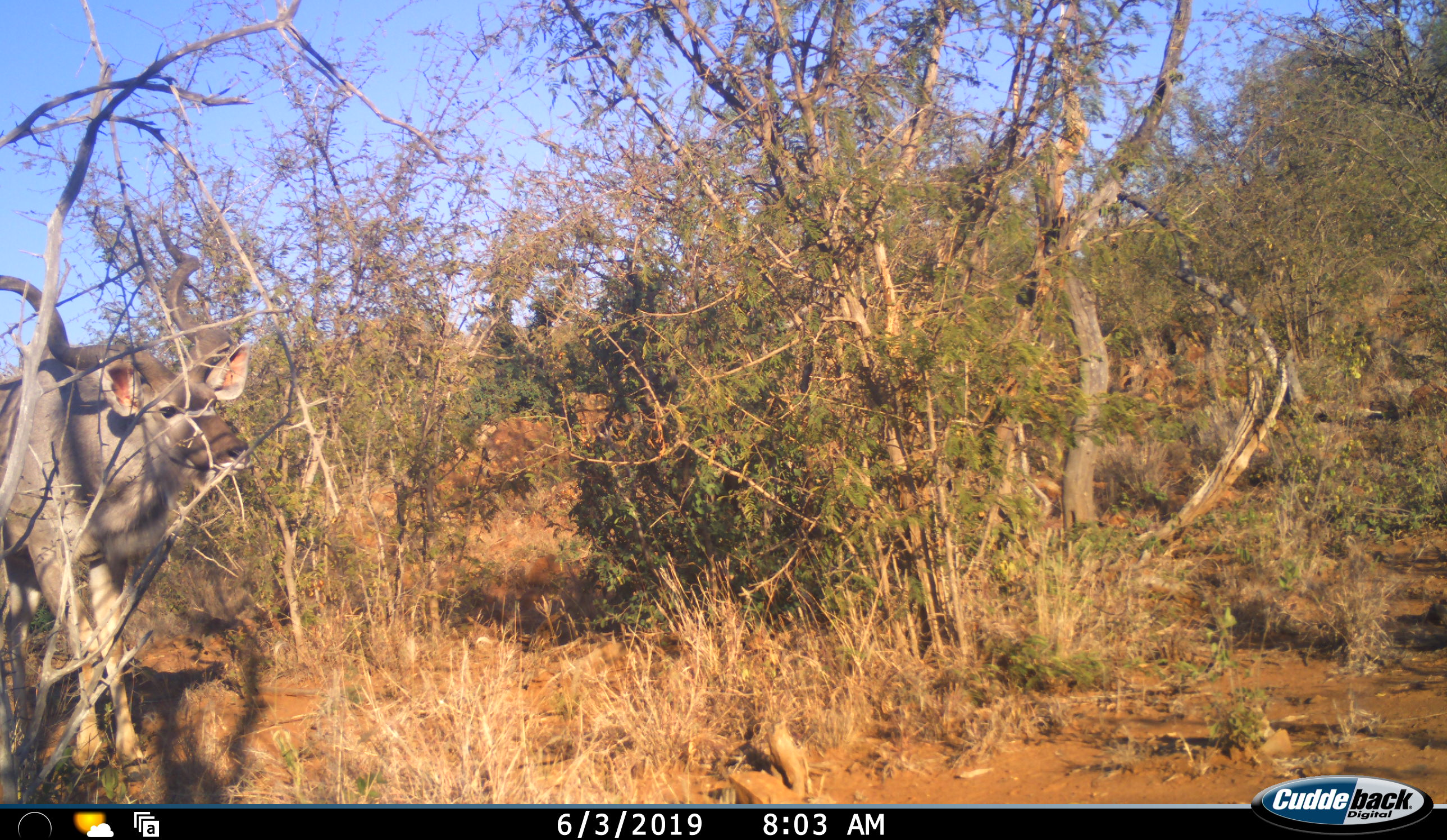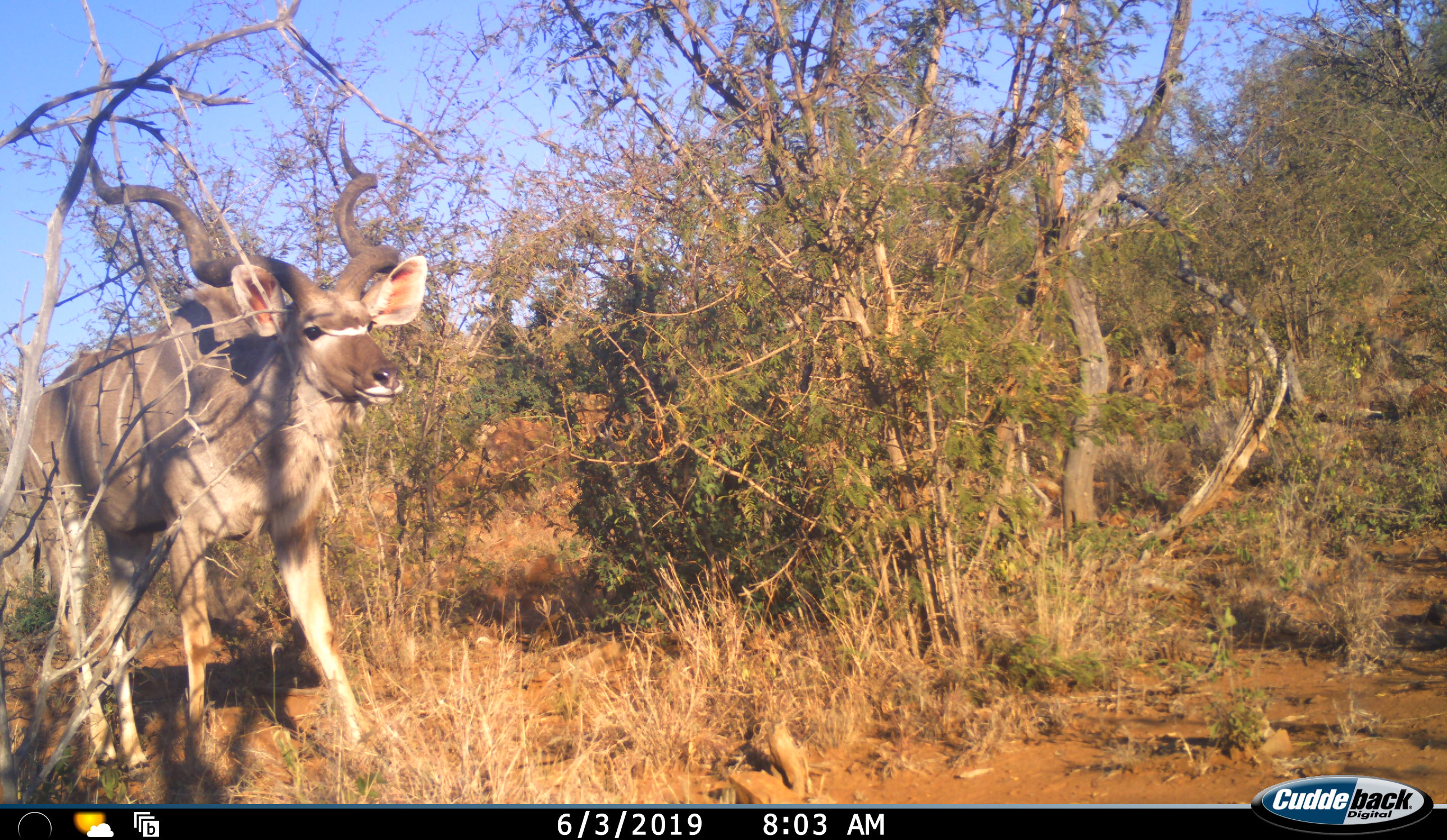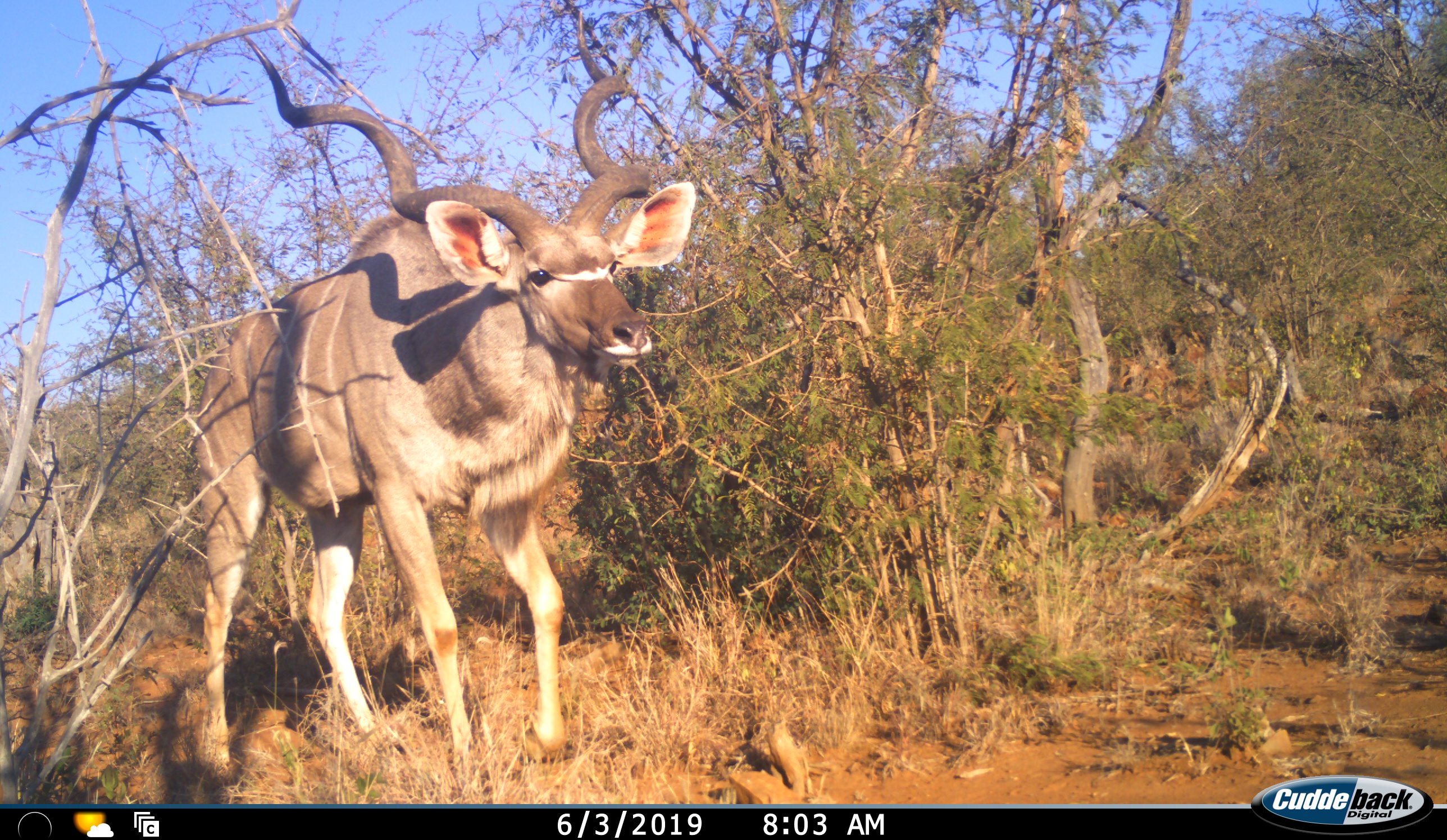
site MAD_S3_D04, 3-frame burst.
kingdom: Animalia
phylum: Chordata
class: Mammalia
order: Artiodactyla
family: Bovidae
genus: Tragelaphus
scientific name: Tragelaphus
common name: kudu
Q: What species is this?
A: Kudu (Tragelaphus).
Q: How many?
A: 1.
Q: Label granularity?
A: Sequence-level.